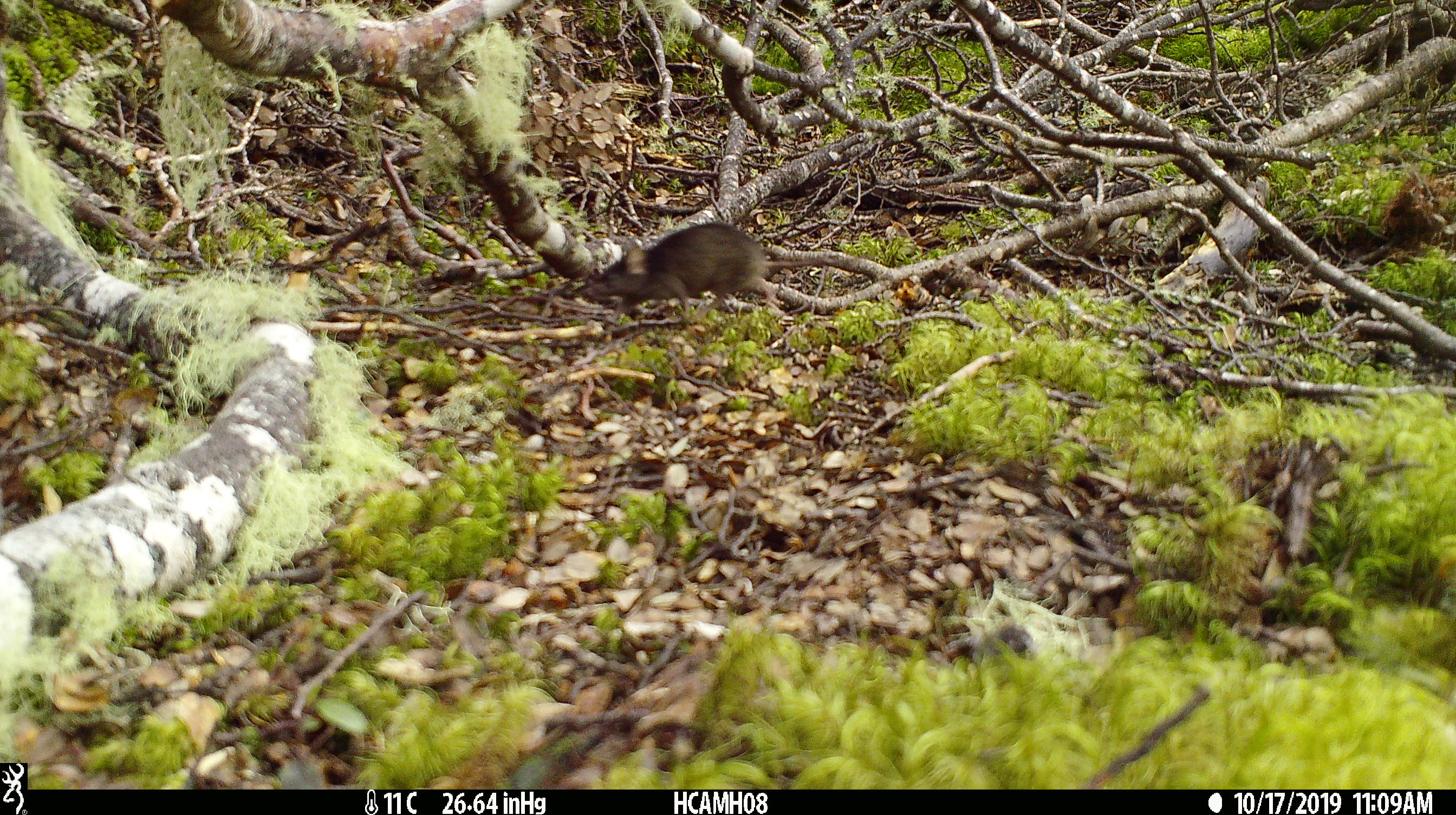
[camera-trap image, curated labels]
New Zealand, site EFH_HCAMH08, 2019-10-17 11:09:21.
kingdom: Animalia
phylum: Chordata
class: Mammalia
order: Rodentia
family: Muridae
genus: Mus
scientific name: Mus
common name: mouse